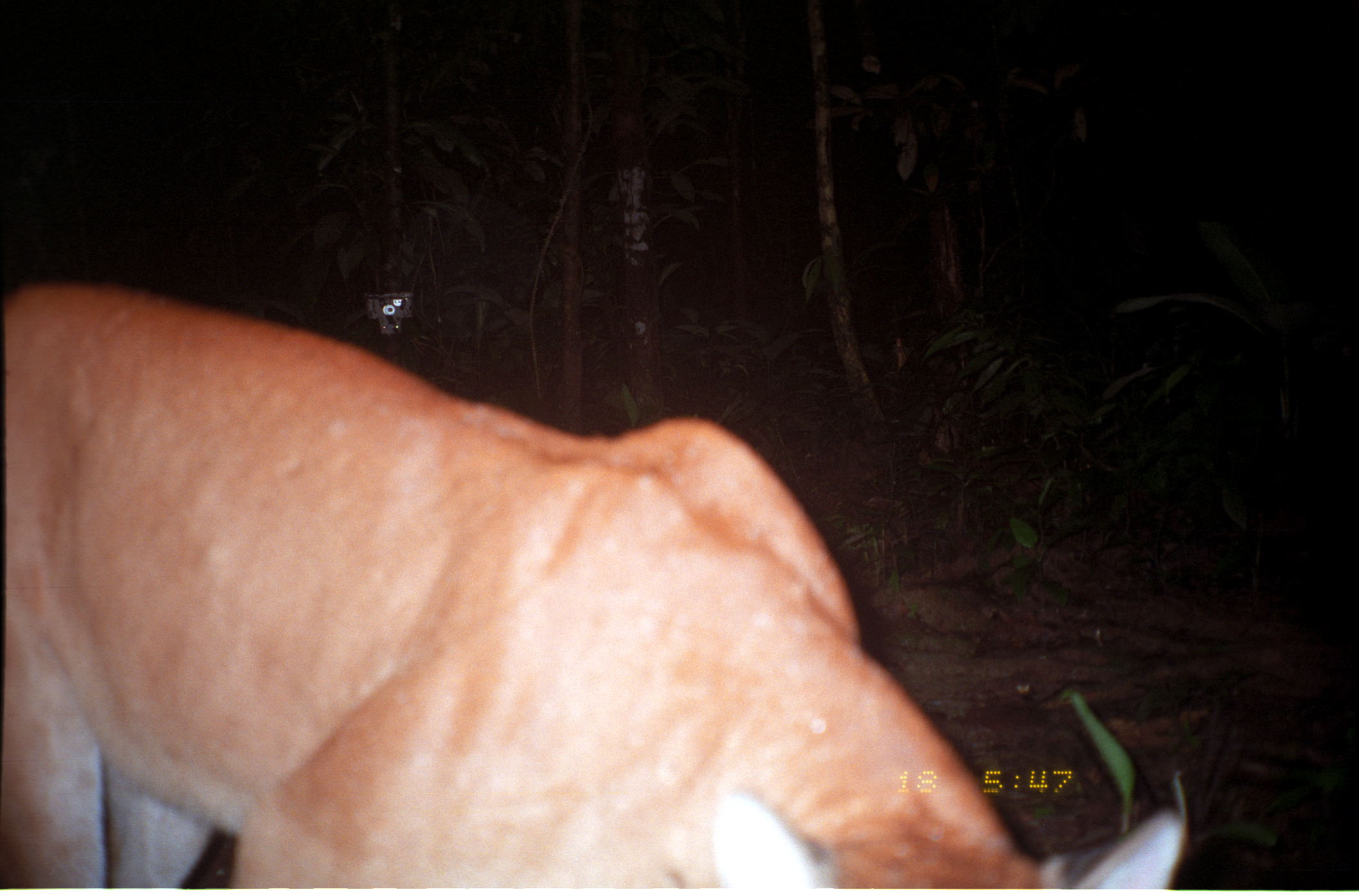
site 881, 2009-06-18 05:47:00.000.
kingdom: Animalia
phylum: Chordata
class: Mammalia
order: Carnivora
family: Felidae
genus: Puma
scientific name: Puma concolor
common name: mountain lion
Puma concolor (mountain lion).